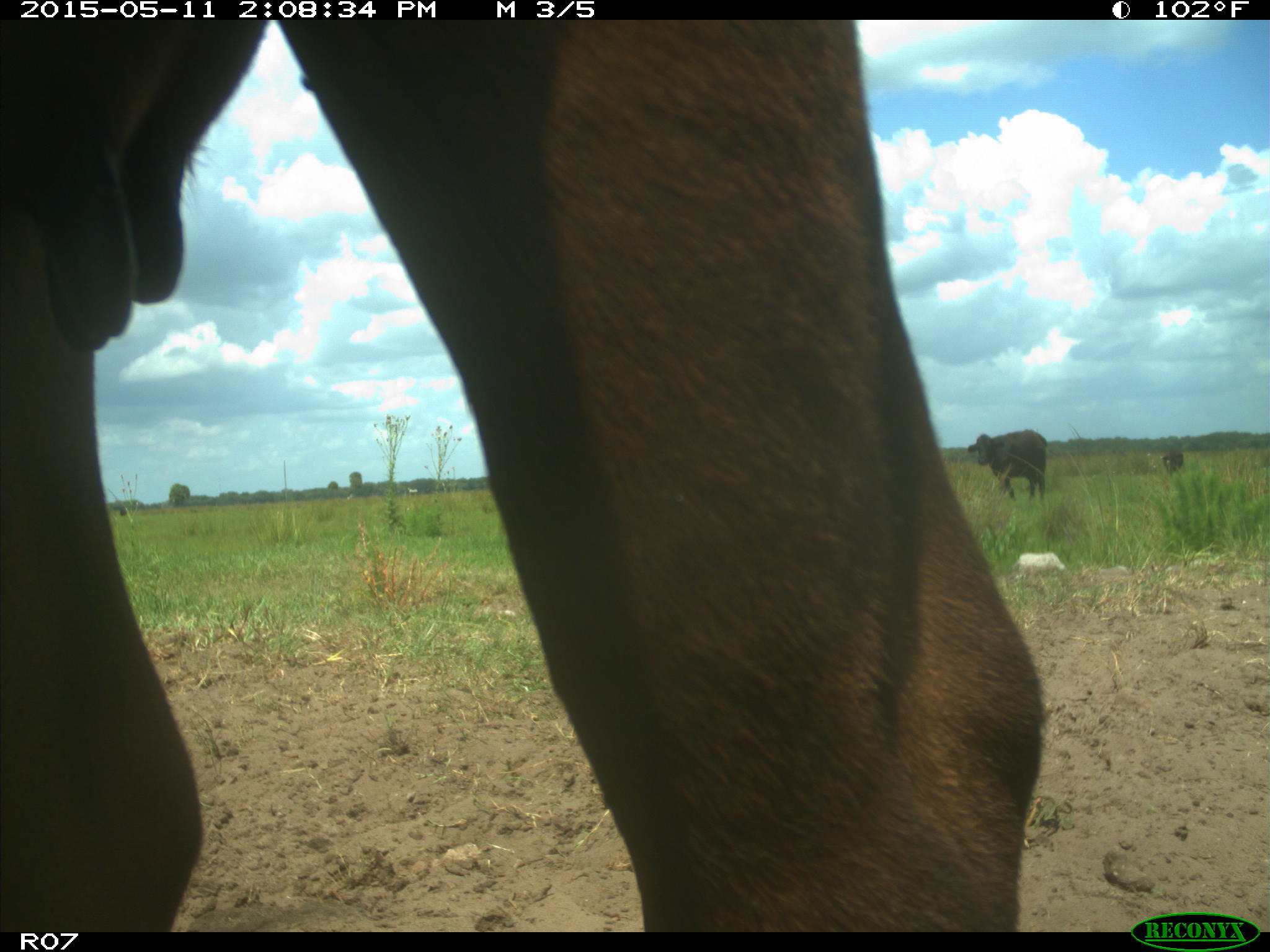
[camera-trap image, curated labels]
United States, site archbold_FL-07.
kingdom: Animalia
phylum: Chordata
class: Mammalia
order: Artiodactyla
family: Bovidae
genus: Bos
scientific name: Bos taurus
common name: domestic cow